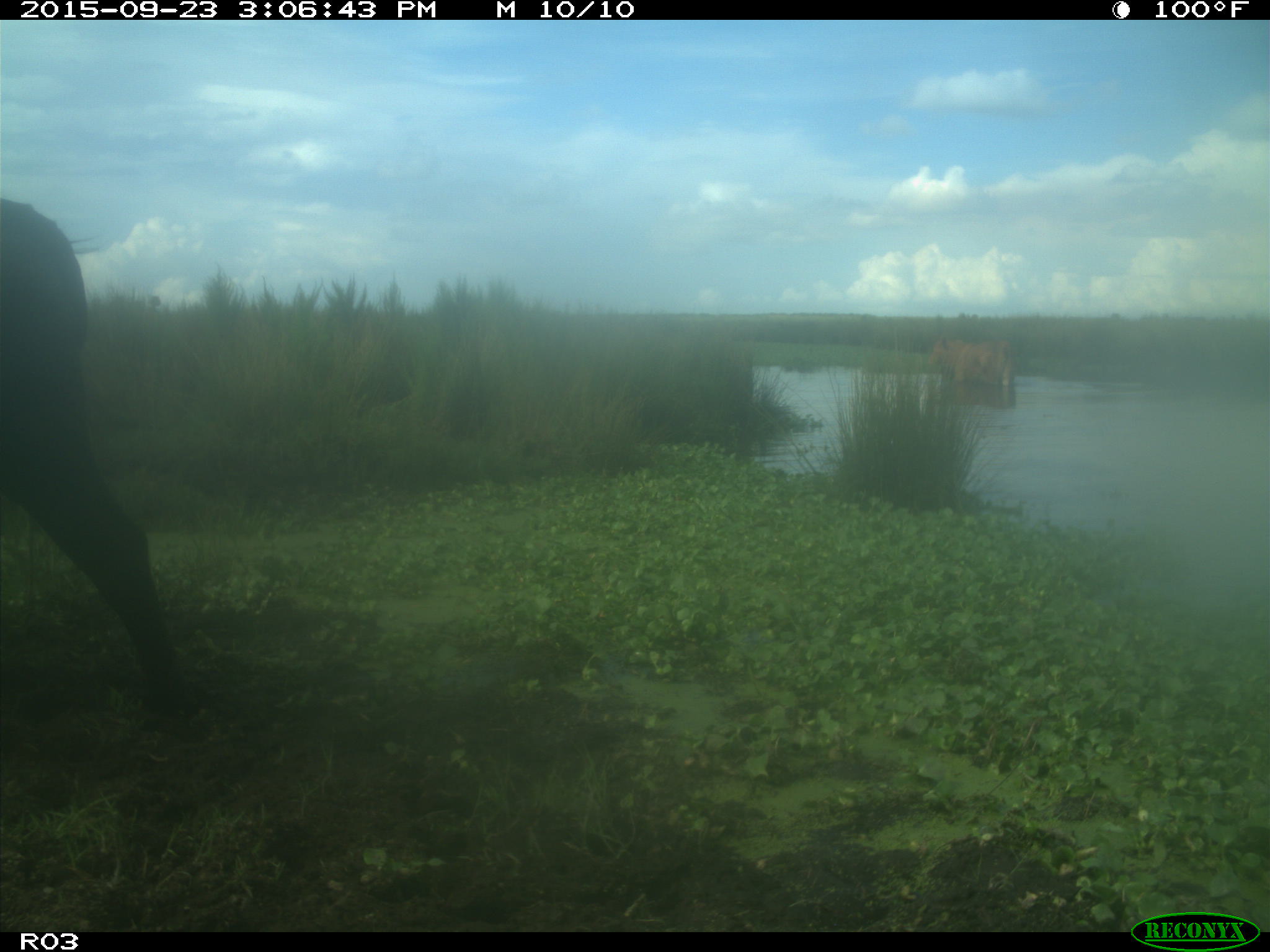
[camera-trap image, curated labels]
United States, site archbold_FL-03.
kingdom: Animalia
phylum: Chordata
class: Mammalia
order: Artiodactyla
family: Bovidae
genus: Bos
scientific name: Bos taurus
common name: domestic cow